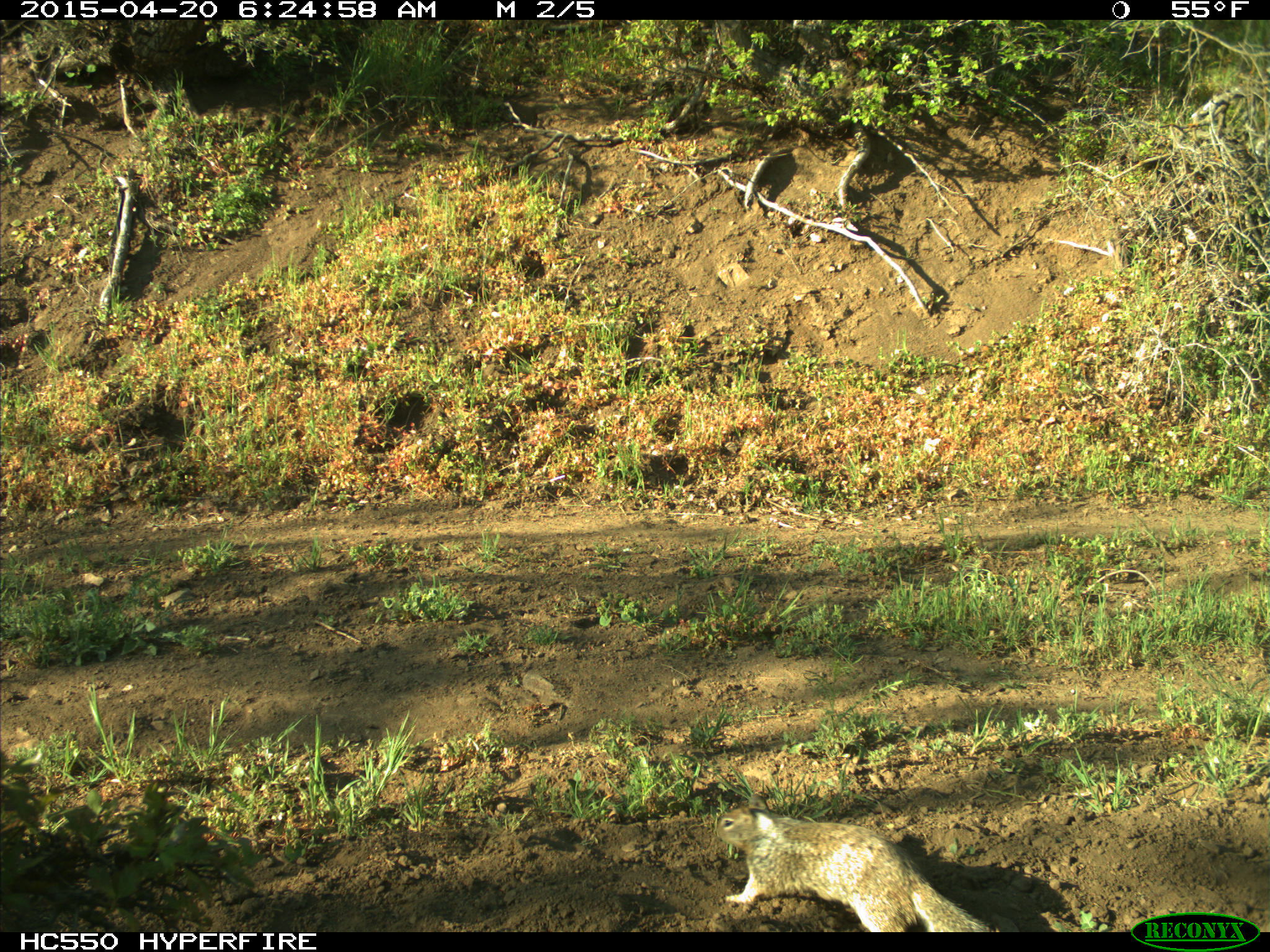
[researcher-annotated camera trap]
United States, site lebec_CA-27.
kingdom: Animalia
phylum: Chordata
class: Mammalia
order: Rodentia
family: Sciuridae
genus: Otospermophilus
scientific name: Otospermophilus beecheyi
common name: california ground squirrel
Otospermophilus beecheyi (california ground squirrel).